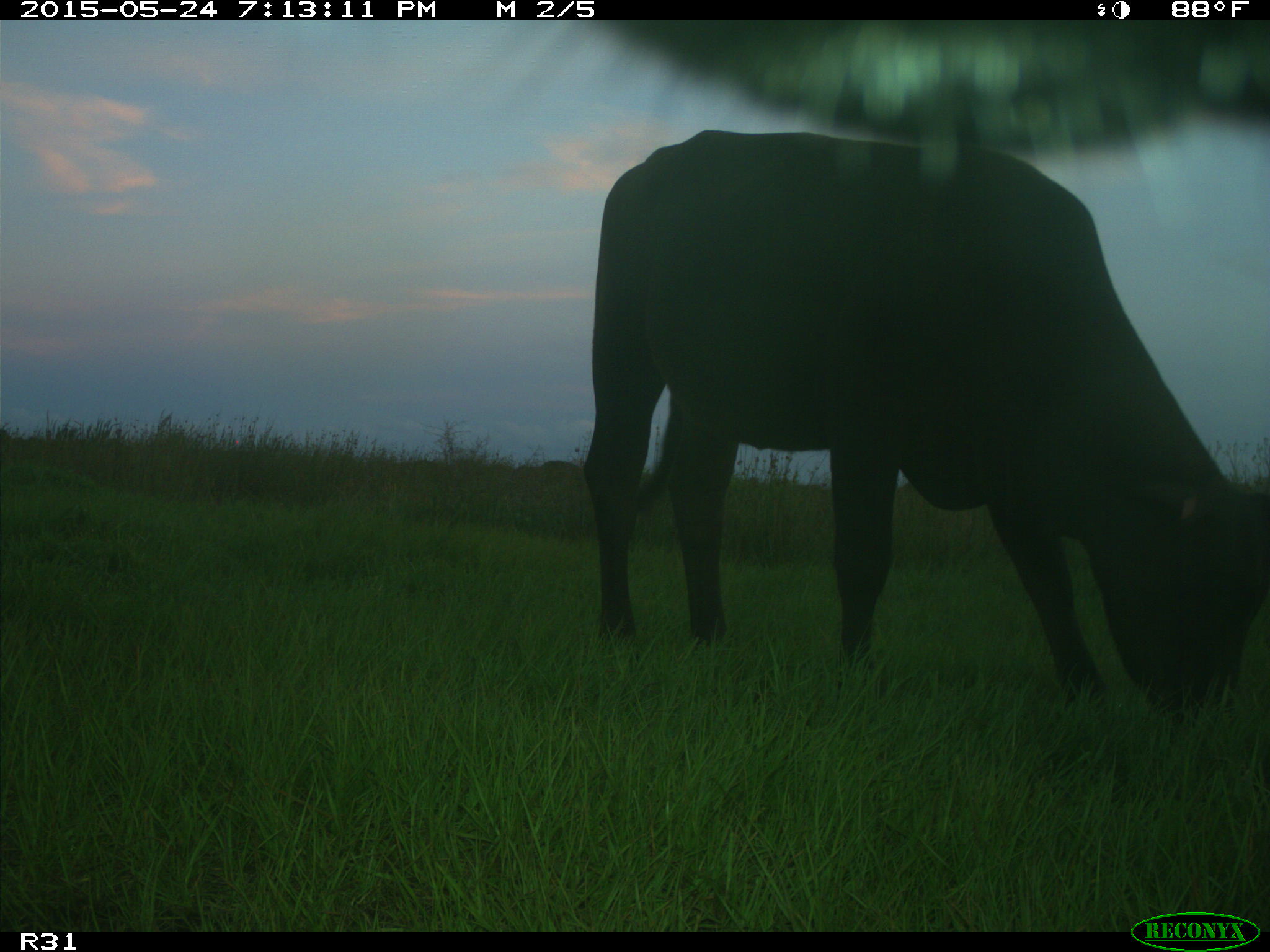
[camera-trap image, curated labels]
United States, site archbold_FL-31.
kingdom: Animalia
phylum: Chordata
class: Mammalia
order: Artiodactyla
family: Bovidae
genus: Bos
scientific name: Bos taurus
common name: domestic cow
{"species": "Bos taurus (domestic cow)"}